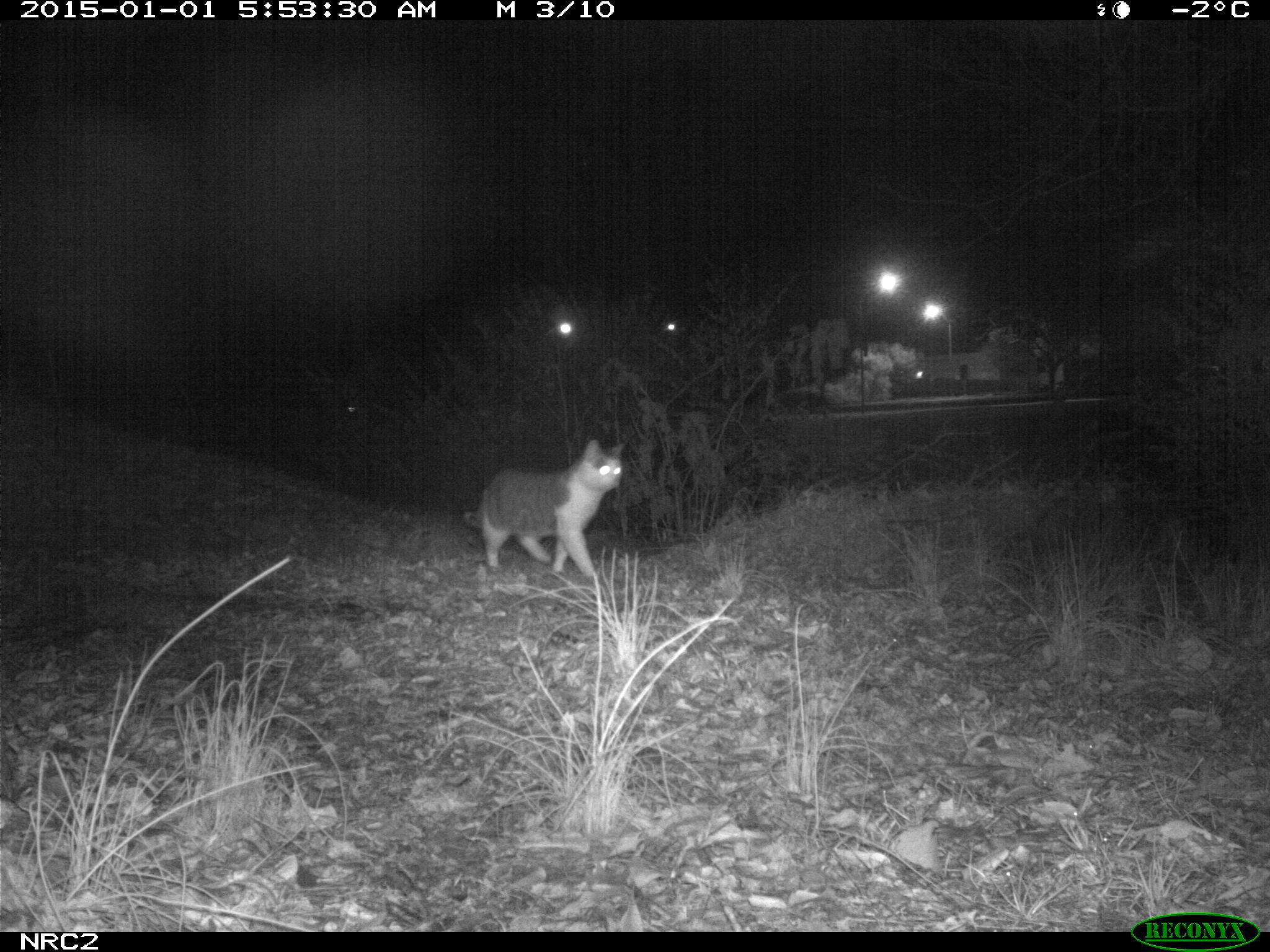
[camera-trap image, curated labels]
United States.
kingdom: Animalia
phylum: Chordata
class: Mammalia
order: Carnivora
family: Felidae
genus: Felis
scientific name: Felis catus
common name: domestic cat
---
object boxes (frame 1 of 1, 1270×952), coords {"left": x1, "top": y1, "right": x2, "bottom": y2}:
Domestic Cat: {"left": 458, "top": 427, "right": 623, "bottom": 604}